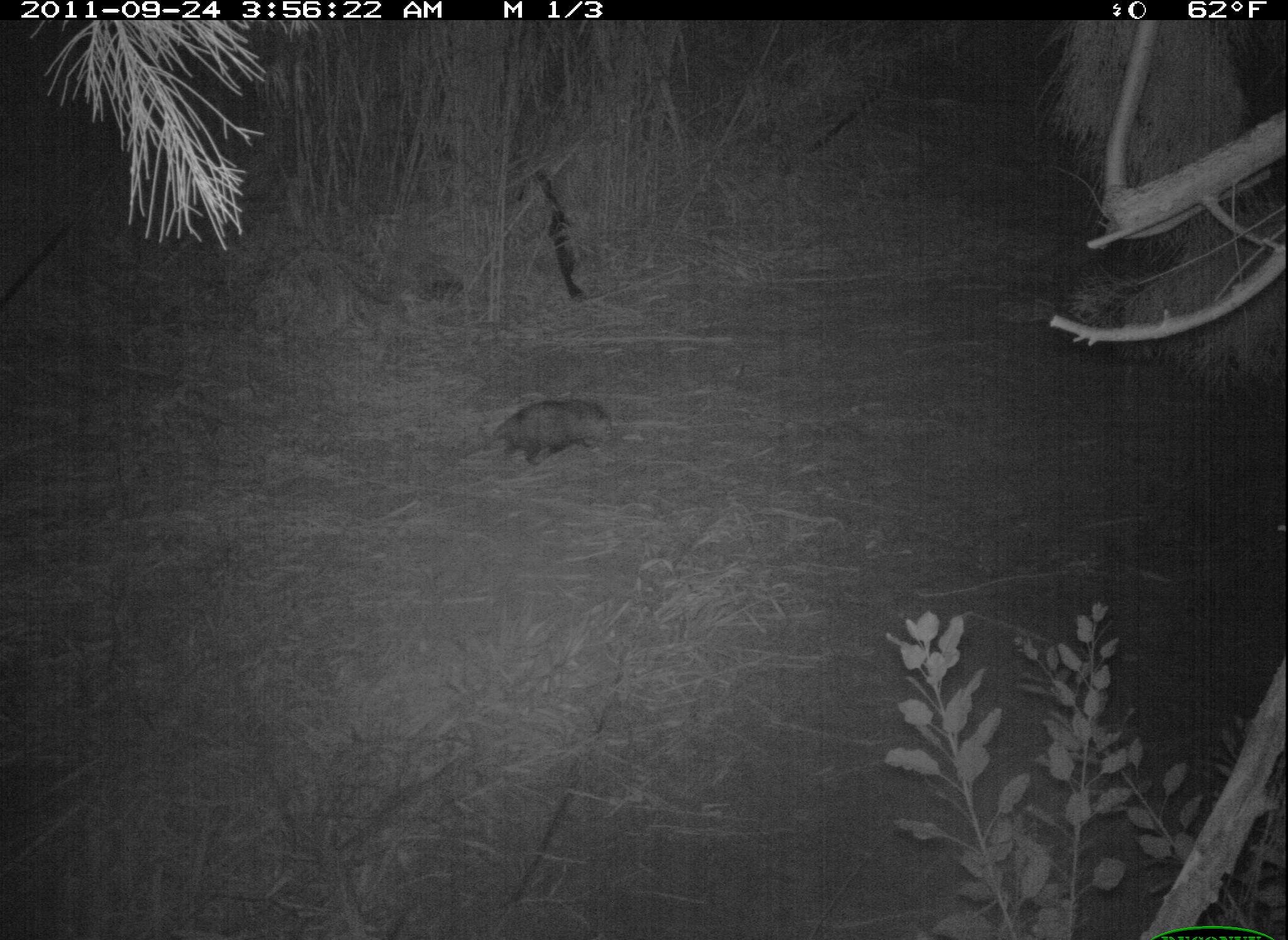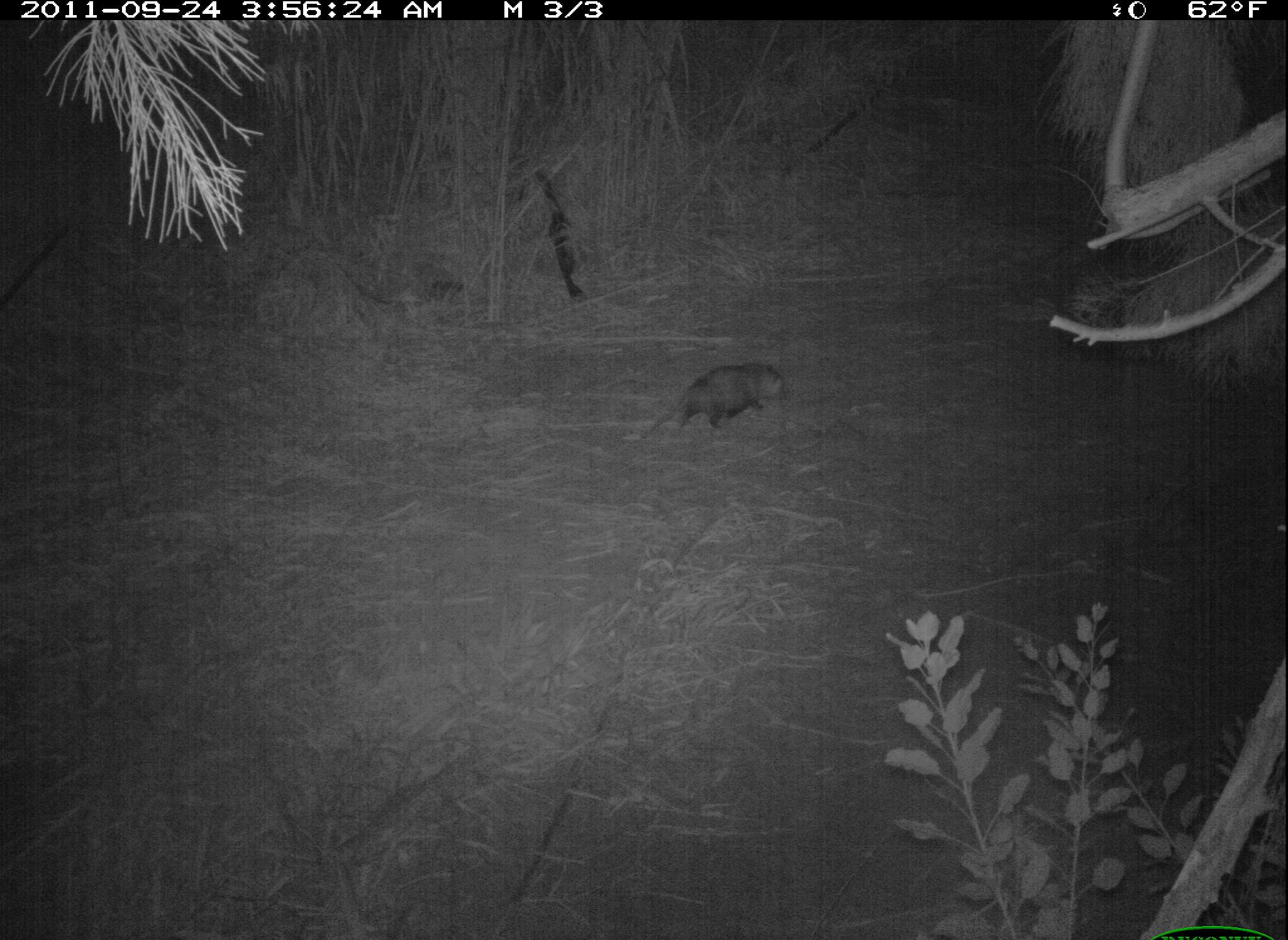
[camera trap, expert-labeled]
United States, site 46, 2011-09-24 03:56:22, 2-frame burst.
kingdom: Animalia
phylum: Chordata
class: Mammalia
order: Didelphimorphia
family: Didelphidae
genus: Didelphis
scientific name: Didelphis virginiana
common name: virginia opossum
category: opossum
Opossum (virginia opossum) (Didelphis virginiana).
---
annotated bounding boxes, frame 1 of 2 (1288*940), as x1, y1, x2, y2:
opossum: 456, 393, 625, 477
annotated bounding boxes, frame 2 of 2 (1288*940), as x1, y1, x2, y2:
opossum: 644, 362, 793, 441